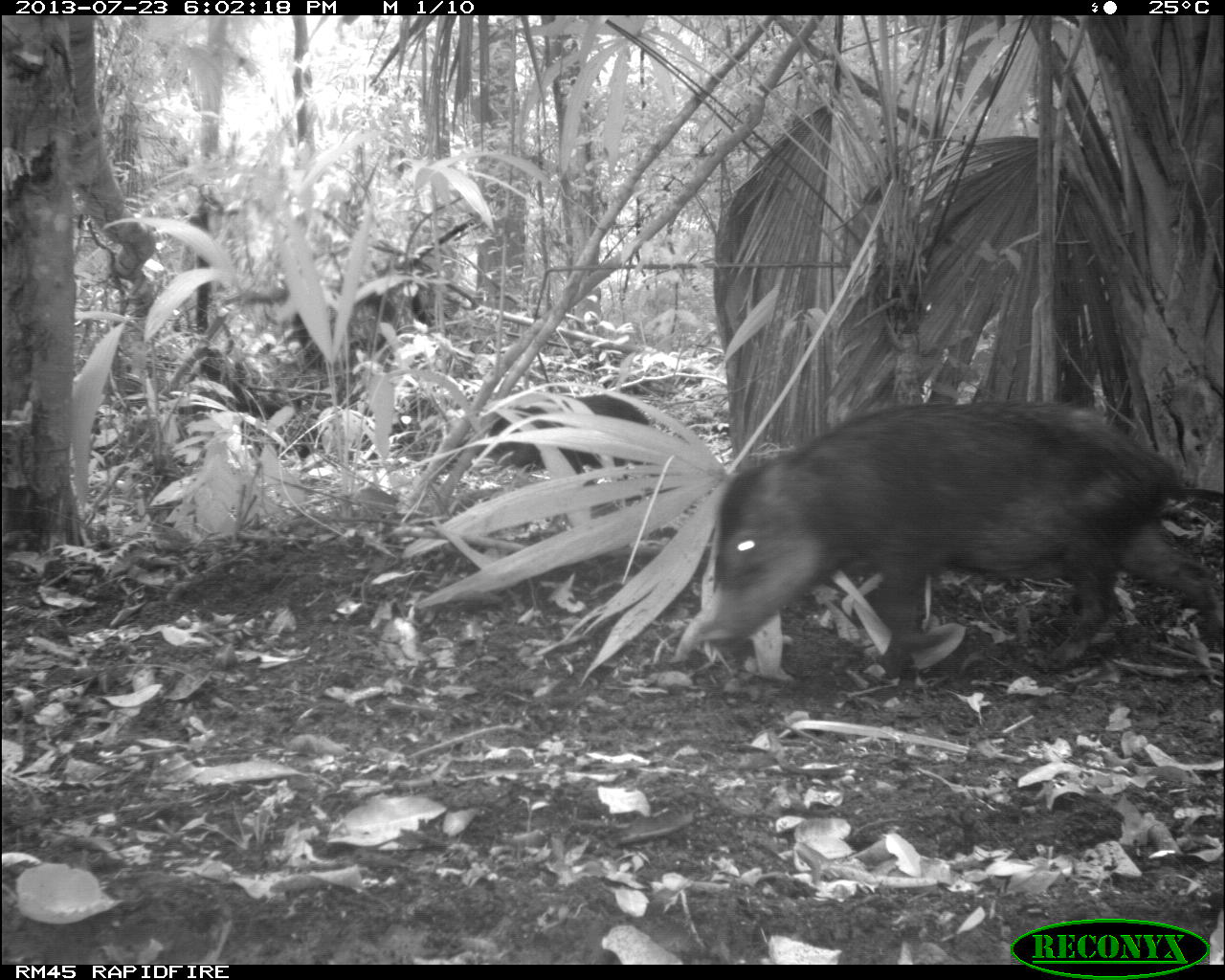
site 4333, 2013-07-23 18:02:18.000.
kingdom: Animalia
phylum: Chordata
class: Mammalia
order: Artiodactyla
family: Tayassuidae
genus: Tayassu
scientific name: Tayassu pecari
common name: white-lipped peccary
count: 2